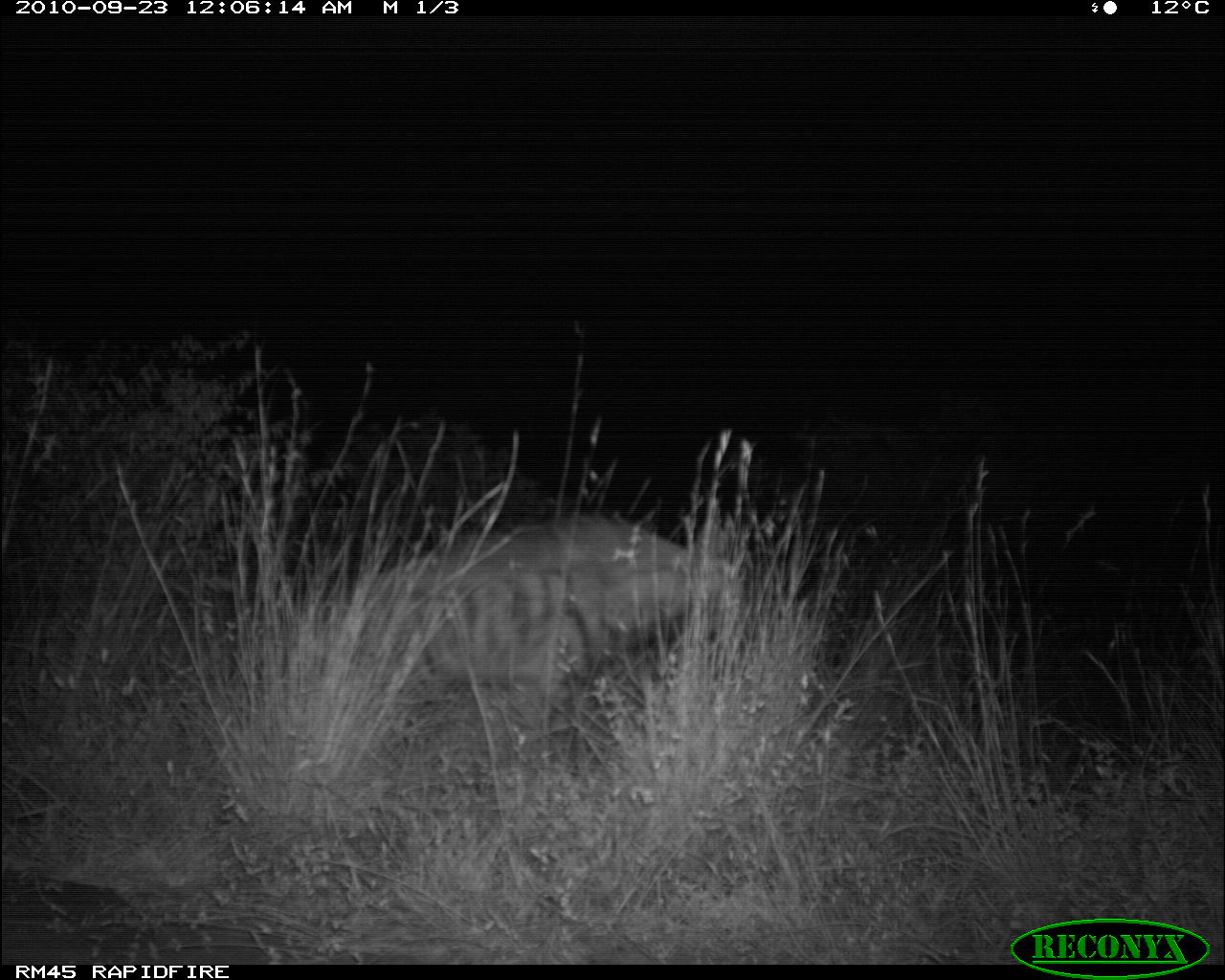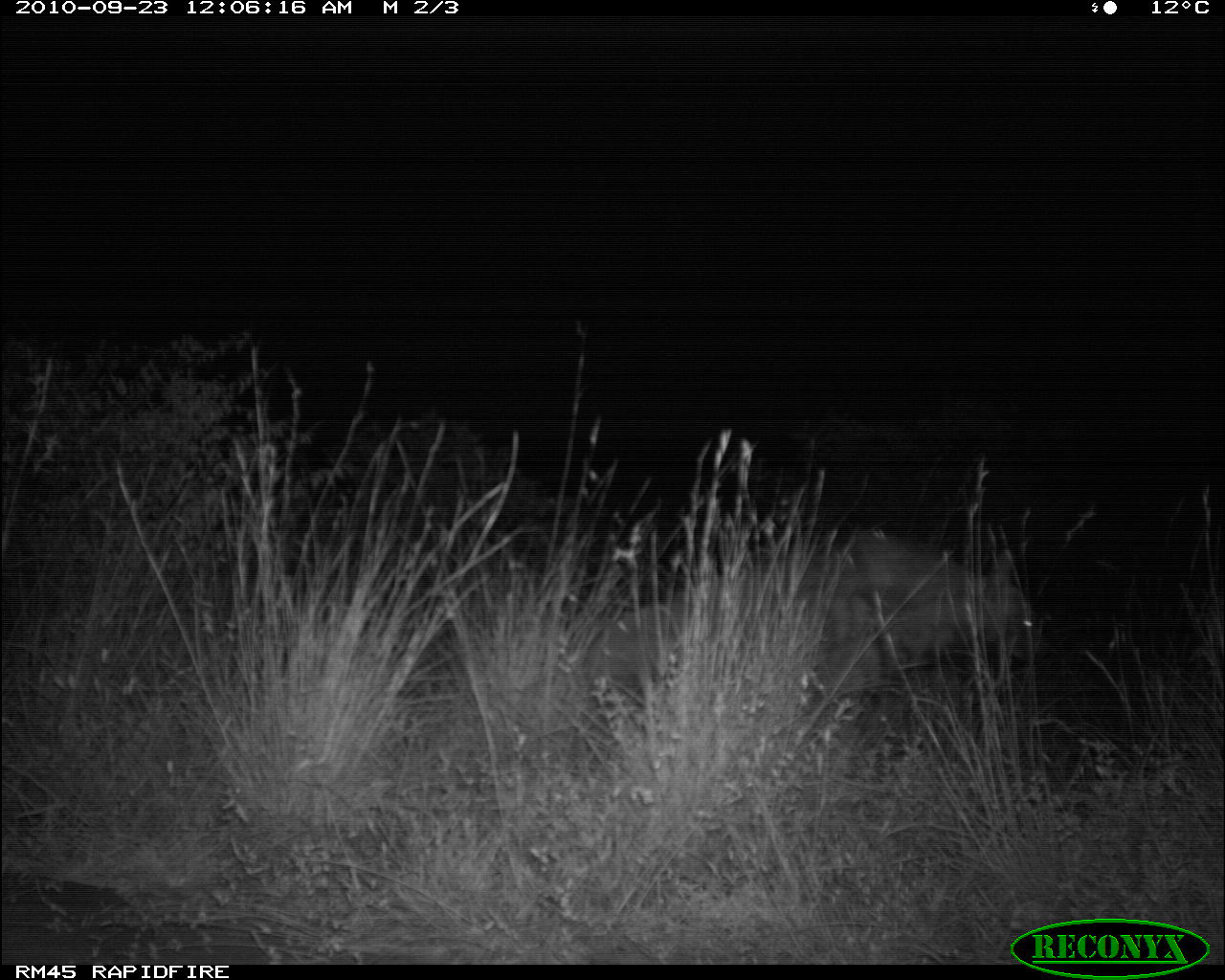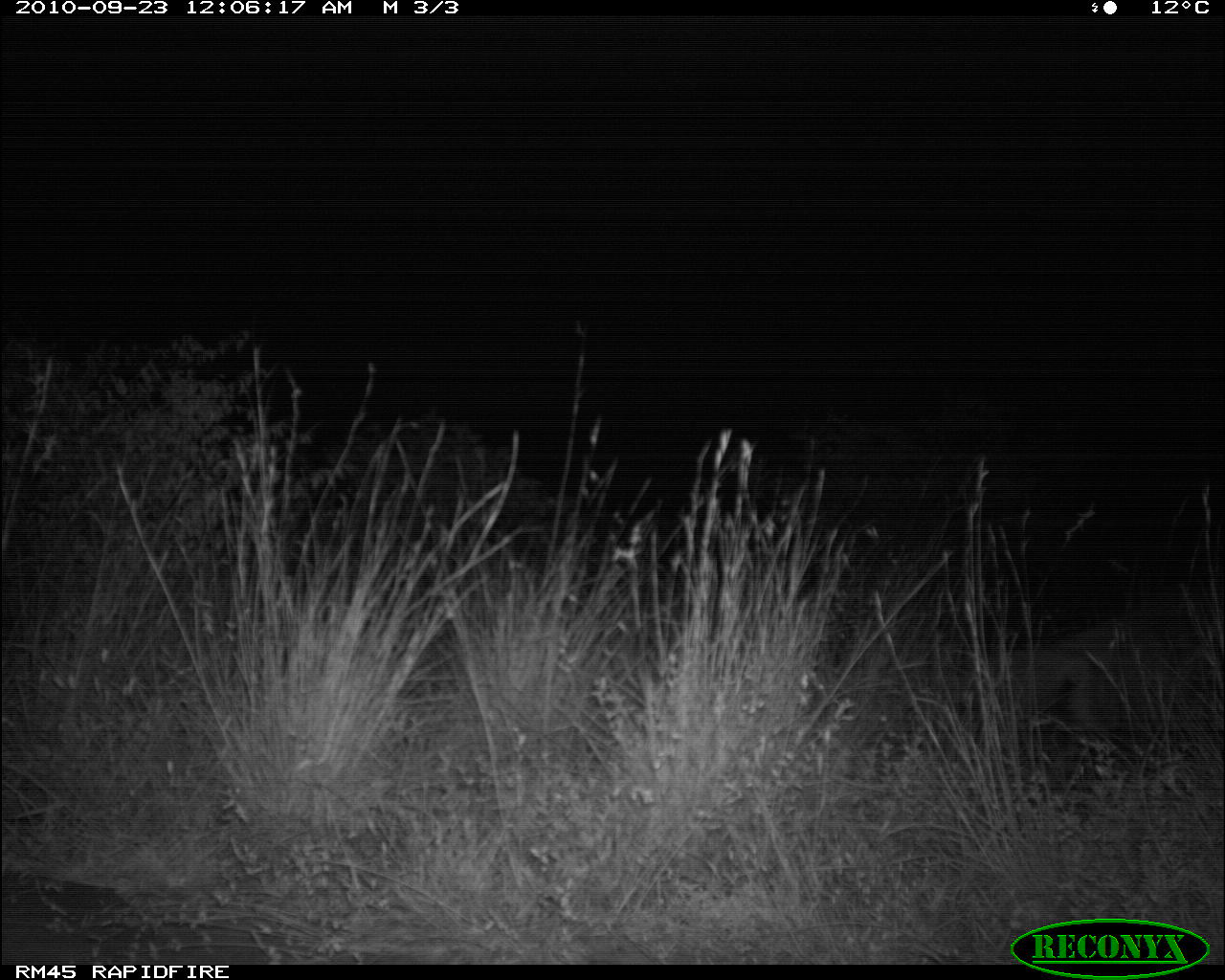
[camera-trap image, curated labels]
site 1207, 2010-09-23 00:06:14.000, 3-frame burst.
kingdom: Animalia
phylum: Chordata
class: Mammalia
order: Carnivora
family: Hyaenidae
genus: Hyaena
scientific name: Hyaena hyaena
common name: striped hyena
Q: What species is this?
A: Hyaena hyaena (striped hyena).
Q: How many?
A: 1.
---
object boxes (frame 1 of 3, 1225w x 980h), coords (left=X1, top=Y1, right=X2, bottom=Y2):
hyaena hyaena: (left=324, top=506, right=748, bottom=690)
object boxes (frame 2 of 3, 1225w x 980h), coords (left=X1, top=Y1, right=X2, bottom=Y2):
hyaena hyaena: (left=554, top=526, right=1039, bottom=709)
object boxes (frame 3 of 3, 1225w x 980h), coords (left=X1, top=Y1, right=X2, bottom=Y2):
hyaena hyaena: (left=978, top=578, right=1225, bottom=748)